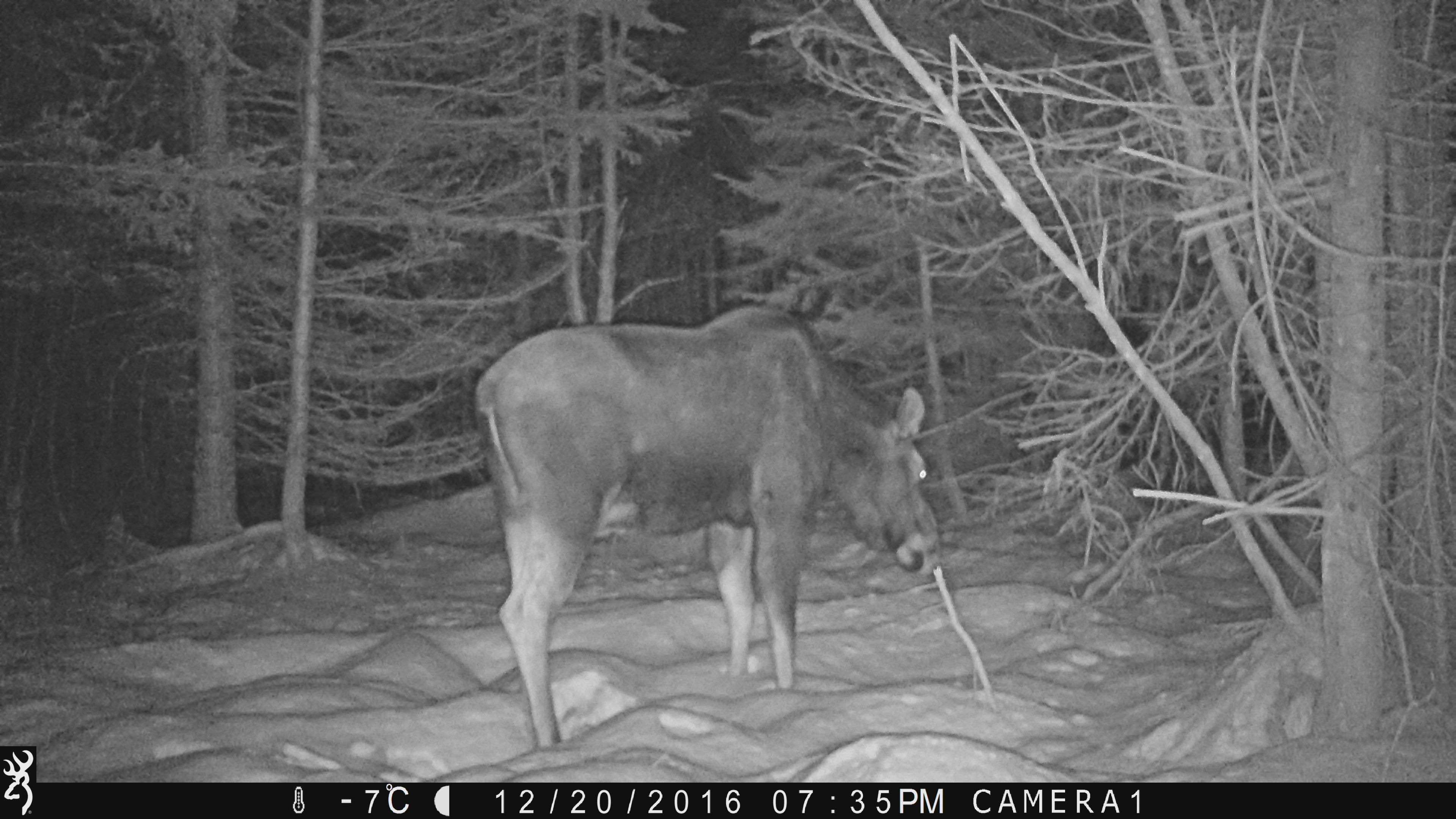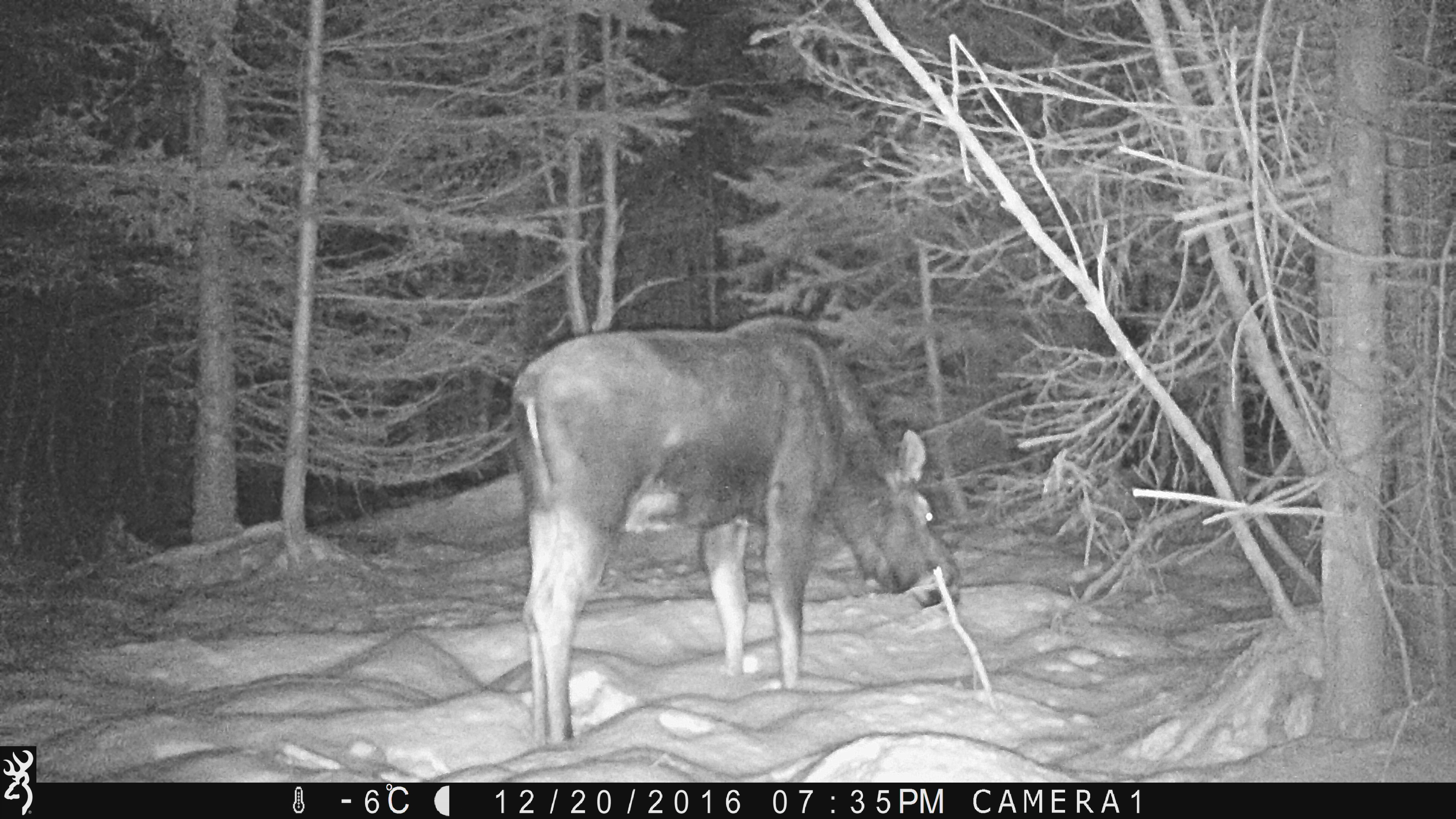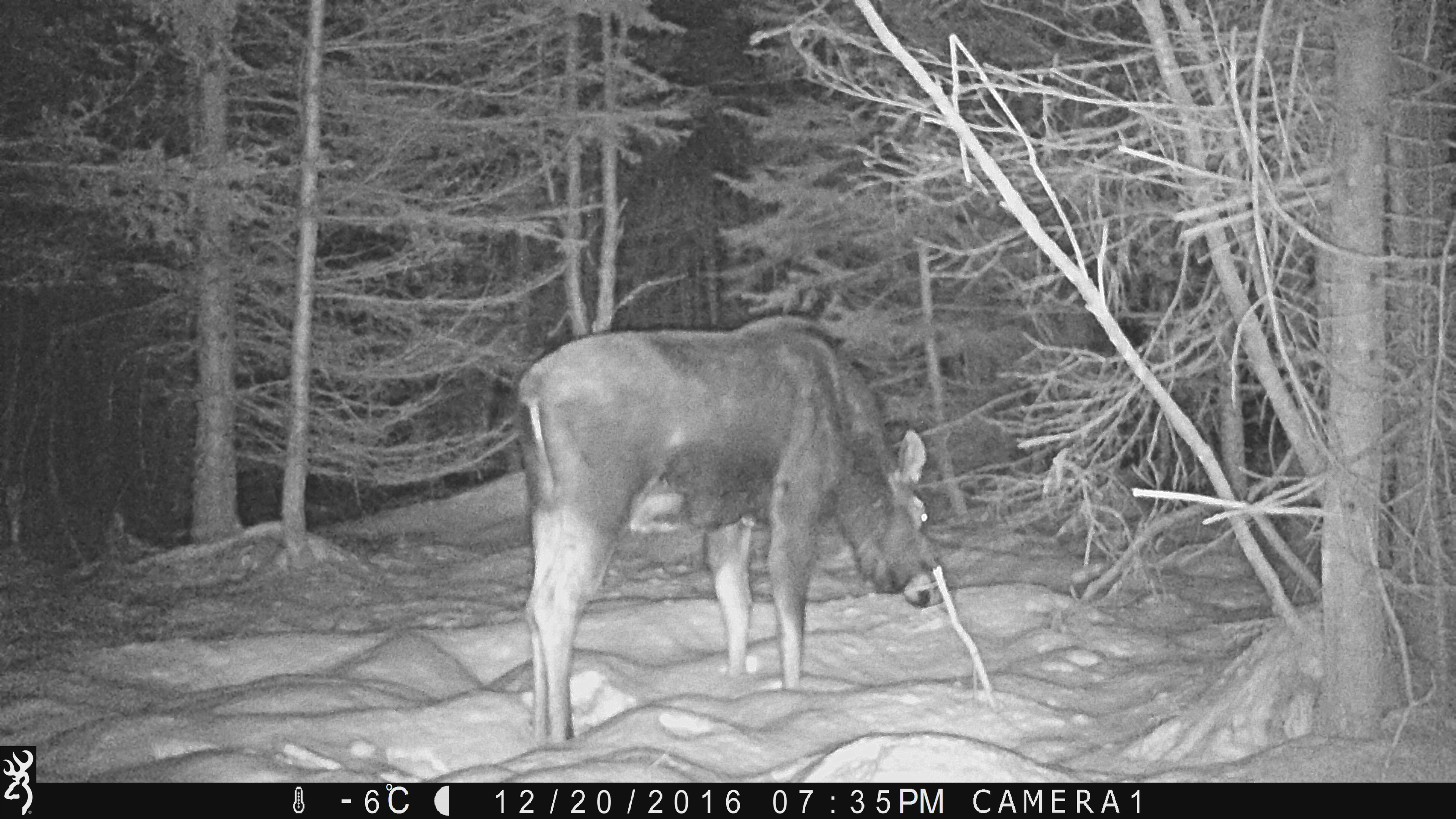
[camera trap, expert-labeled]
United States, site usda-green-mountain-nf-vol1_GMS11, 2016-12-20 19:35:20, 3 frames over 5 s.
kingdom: Animalia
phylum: Chordata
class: Mammalia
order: Artiodactyla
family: Cervidae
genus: Alces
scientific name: Alces alces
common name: moose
Moose (Alces alces).